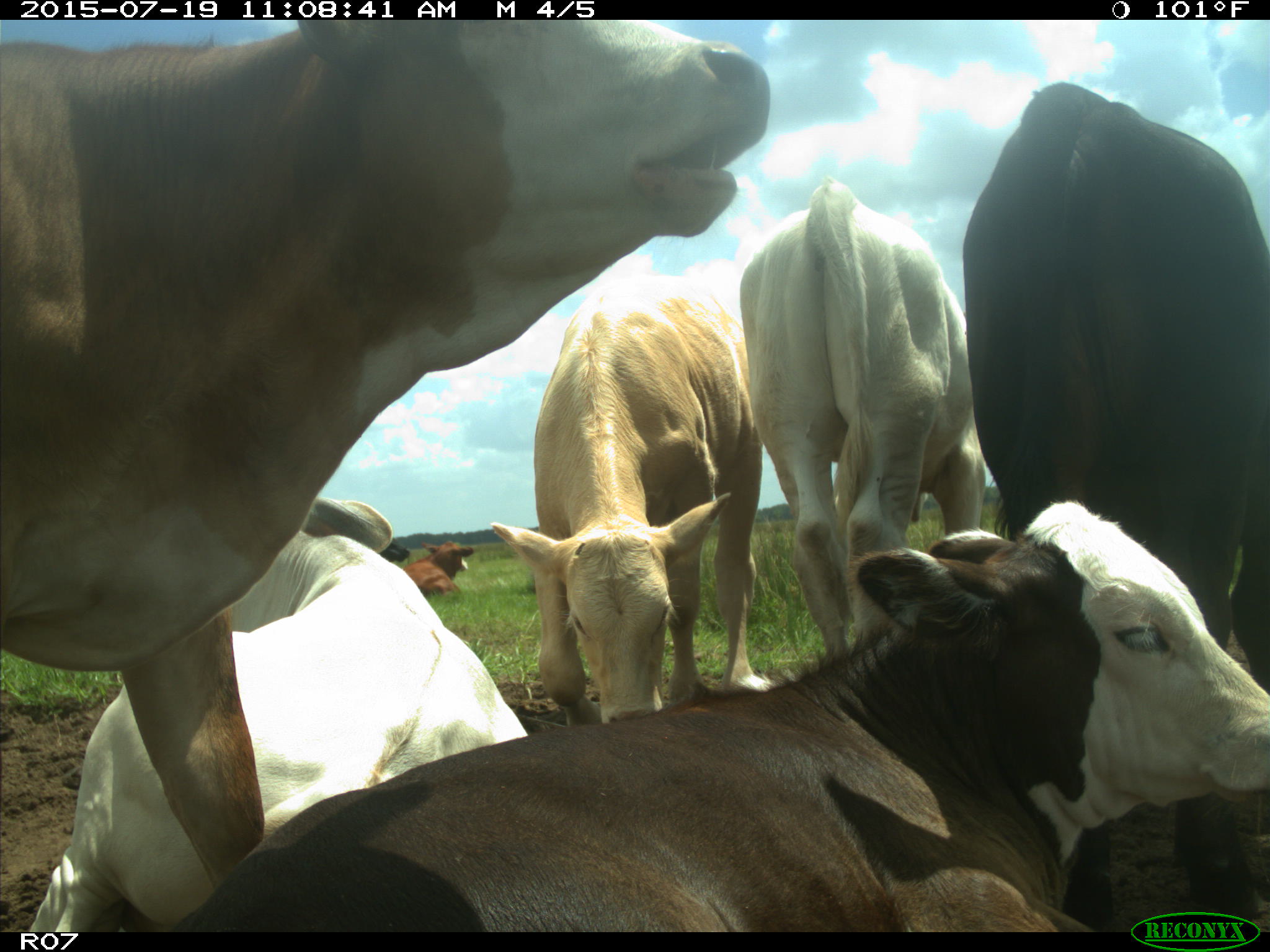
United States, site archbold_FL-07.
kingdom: Animalia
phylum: Chordata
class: Mammalia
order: Artiodactyla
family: Bovidae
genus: Bos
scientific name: Bos taurus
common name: domestic cow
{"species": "Bos taurus (domestic cow)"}